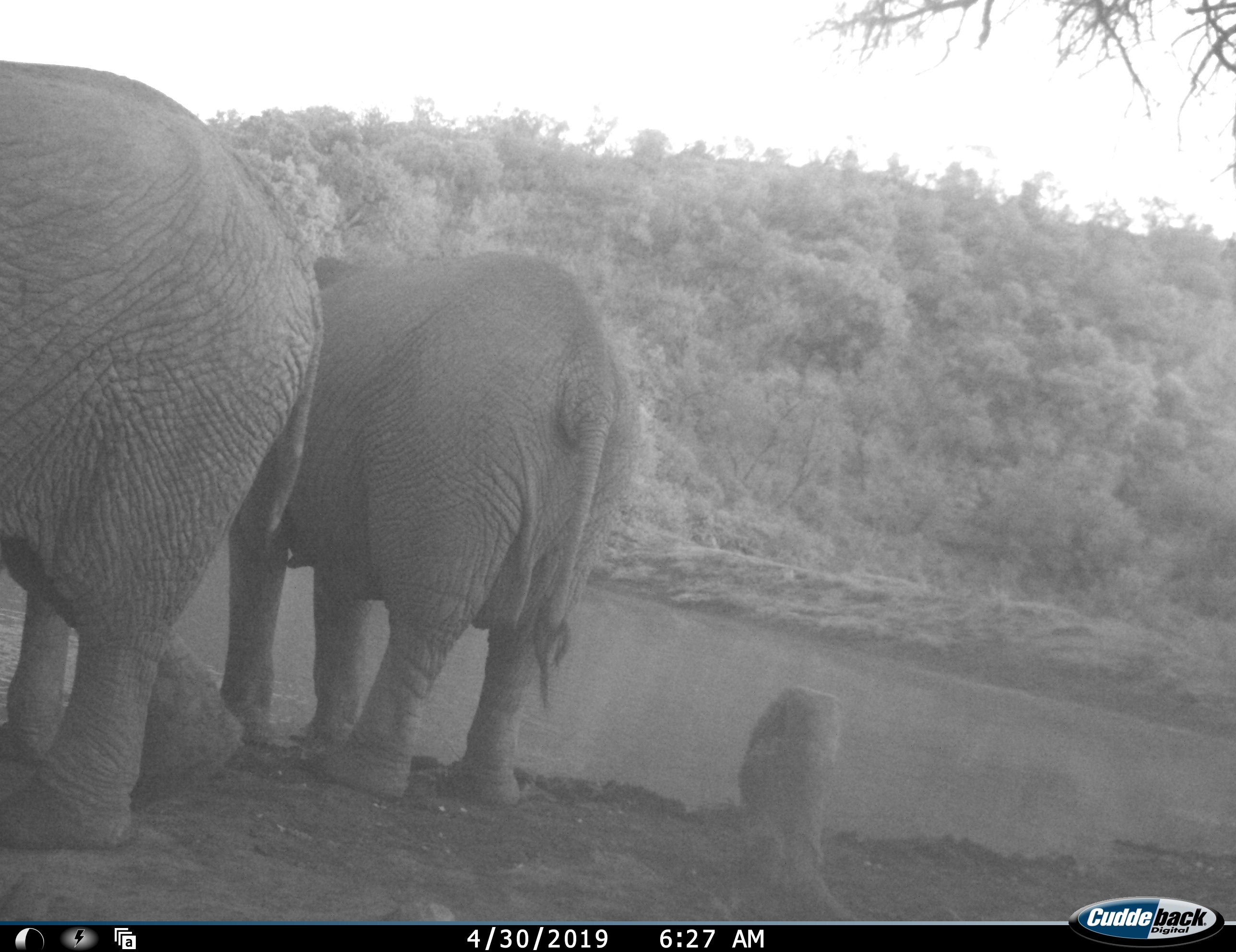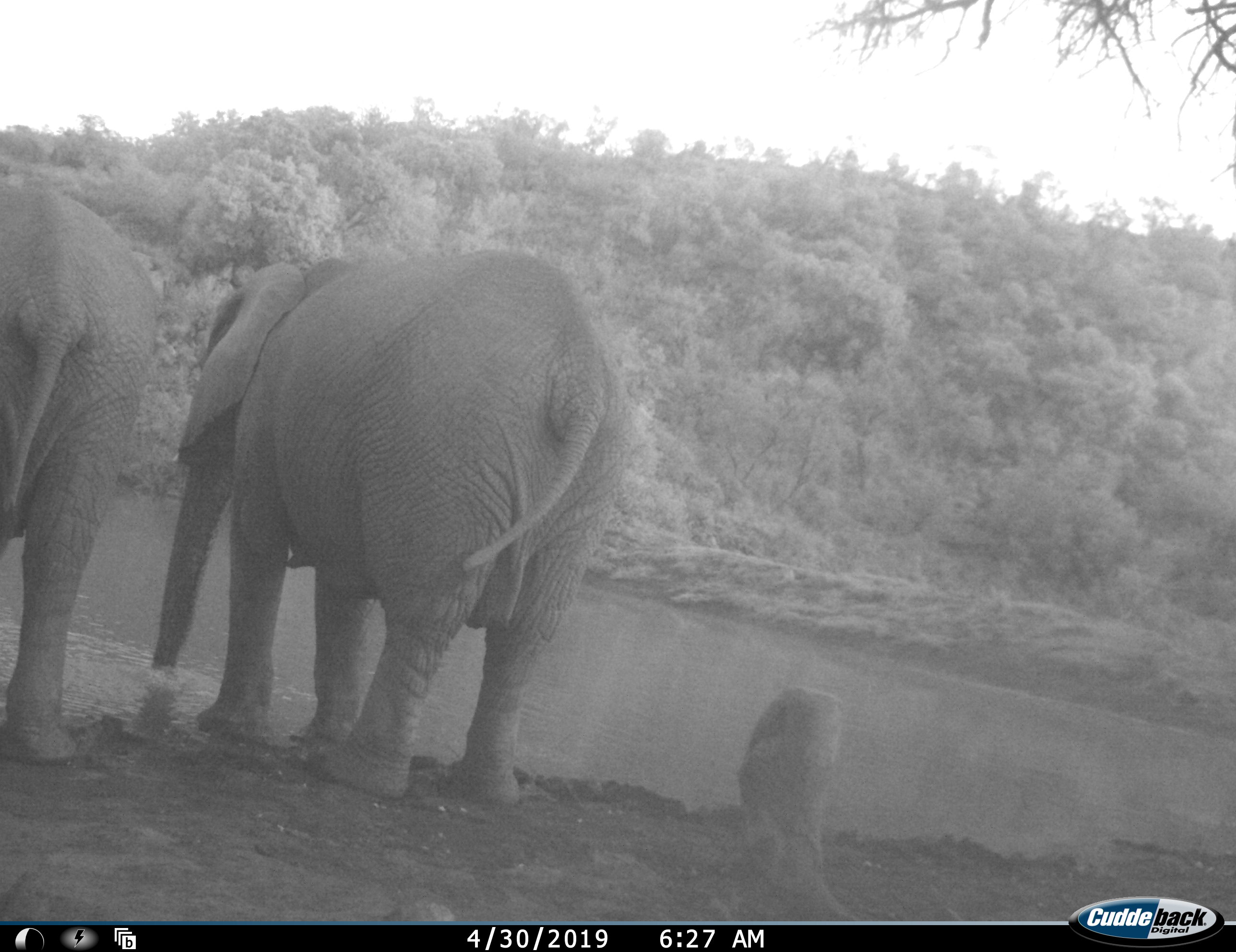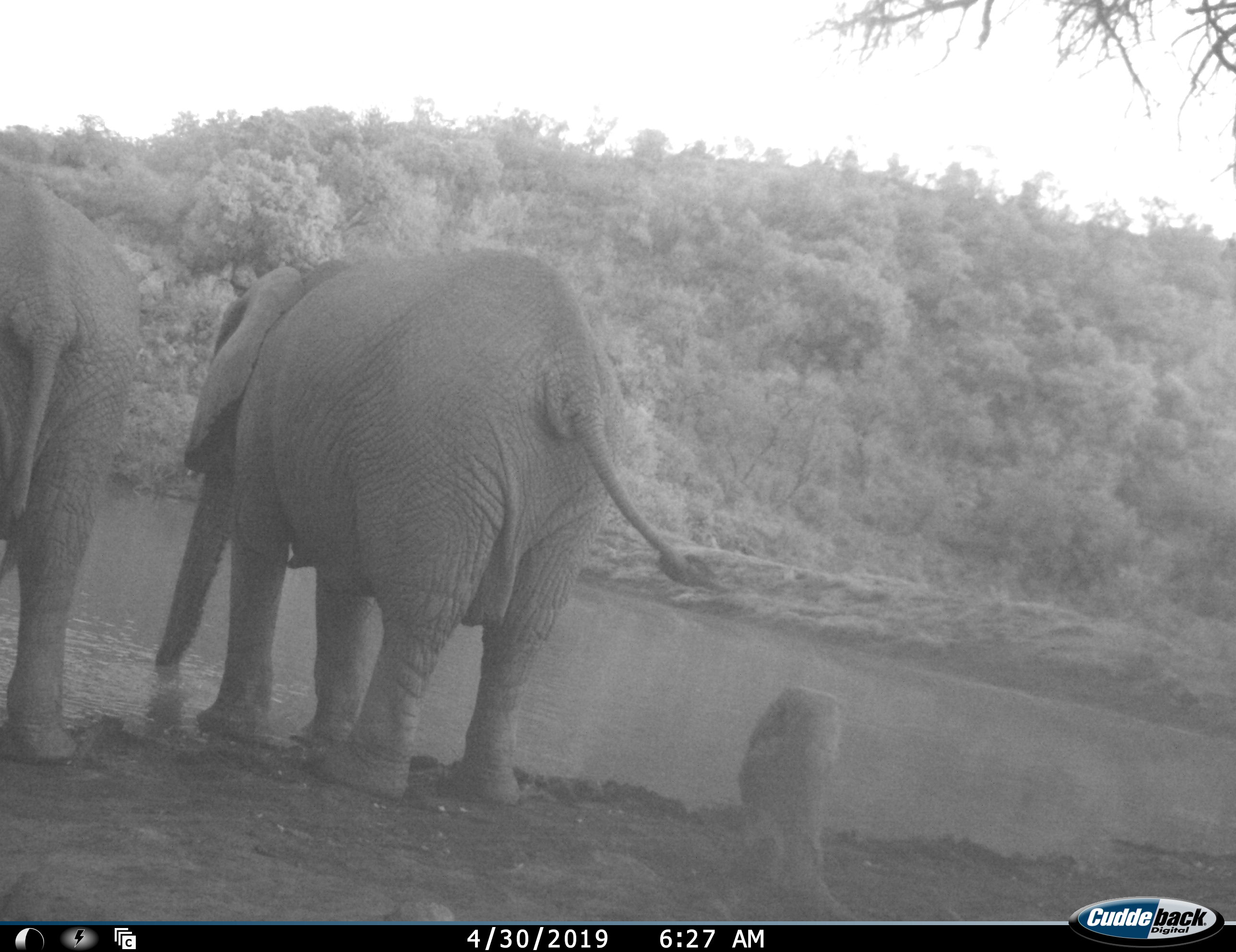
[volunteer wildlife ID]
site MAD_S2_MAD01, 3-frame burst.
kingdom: Animalia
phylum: Chordata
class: Mammalia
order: Proboscidea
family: Elephantidae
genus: Loxodonta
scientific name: Loxodonta africana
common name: african bush elephant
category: elephant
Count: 2.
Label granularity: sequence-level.